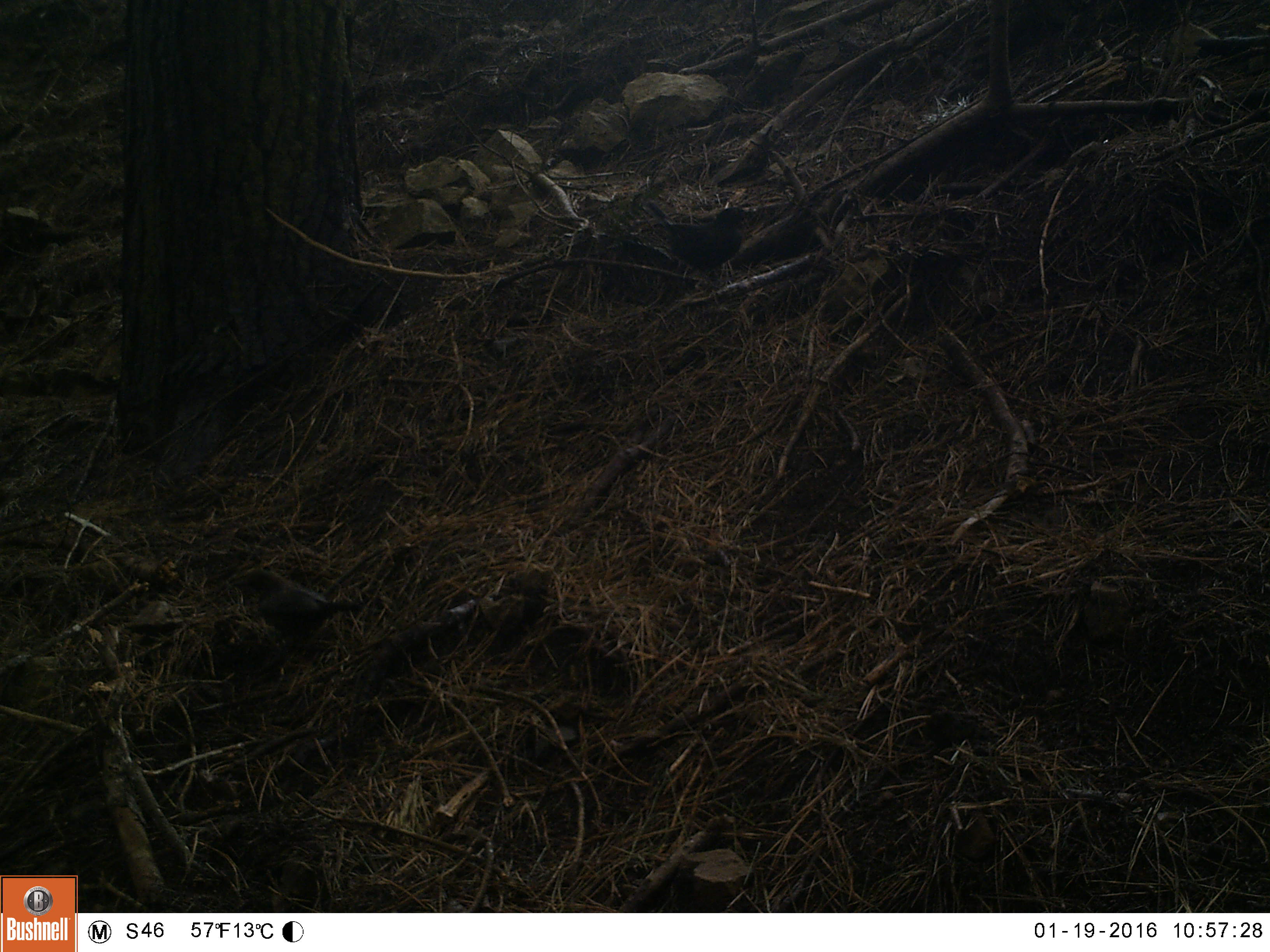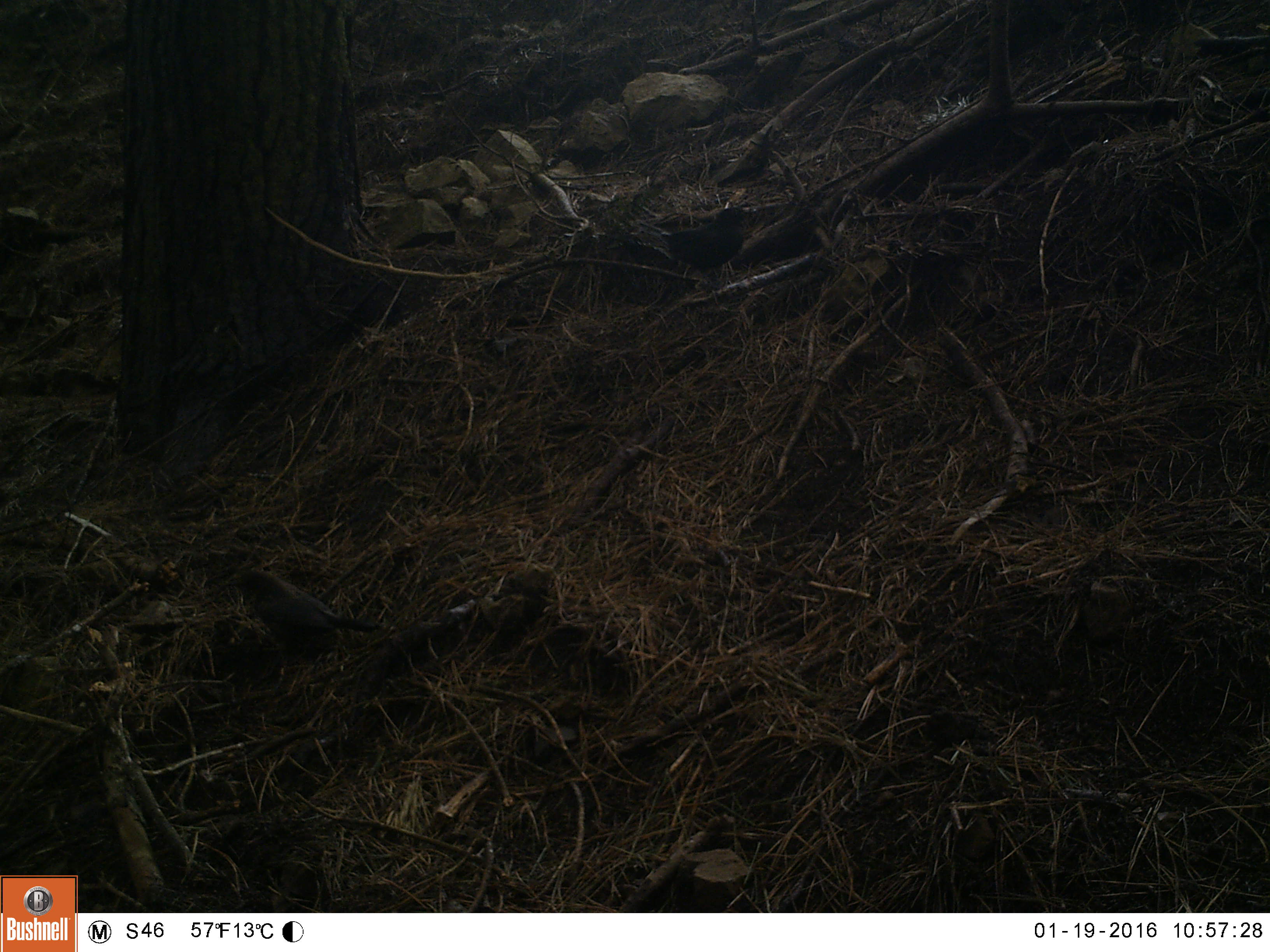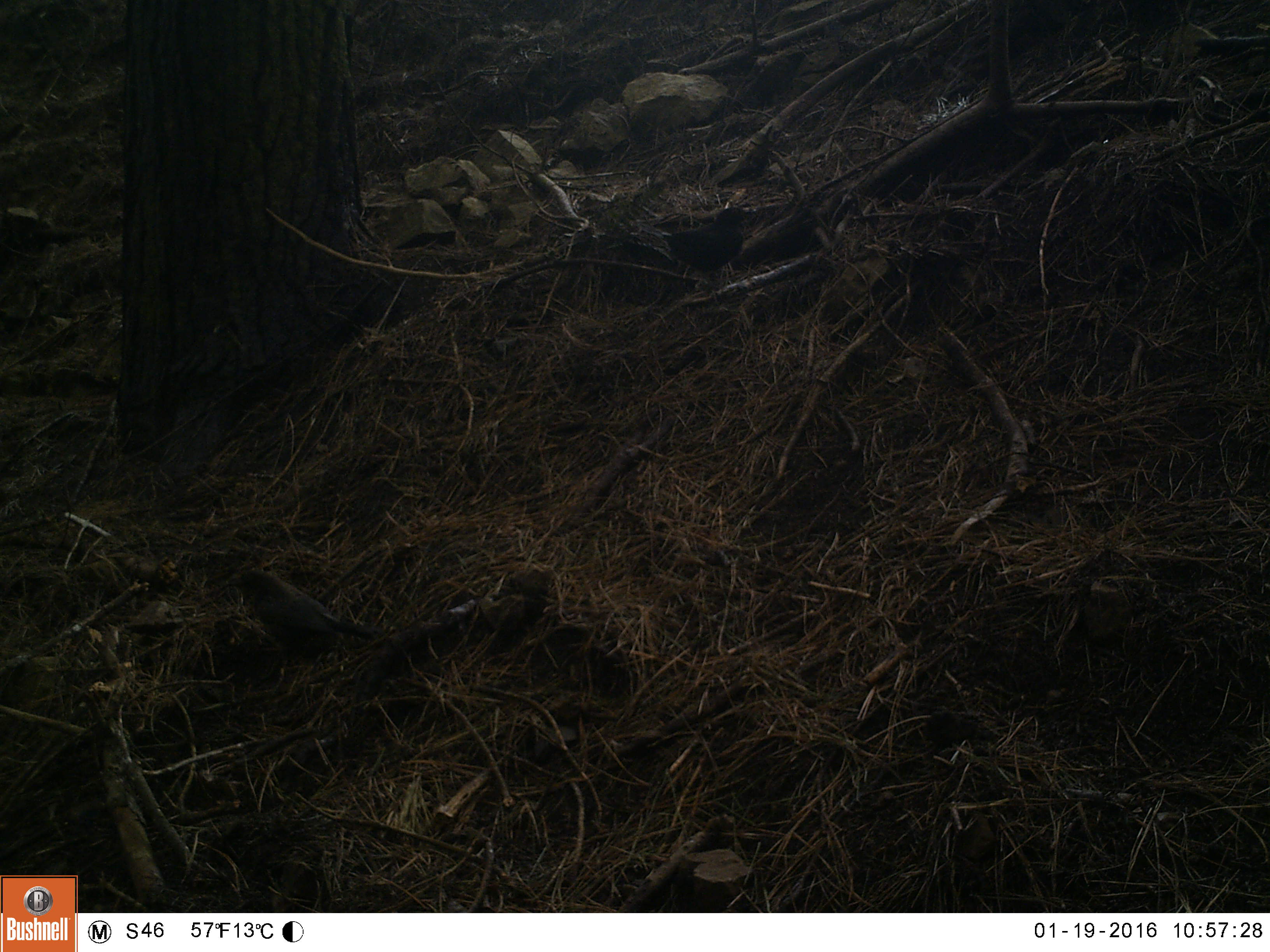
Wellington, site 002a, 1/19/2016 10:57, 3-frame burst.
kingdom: Animalia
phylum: Chordata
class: Aves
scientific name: Aves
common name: bird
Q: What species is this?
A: Bird (Aves).